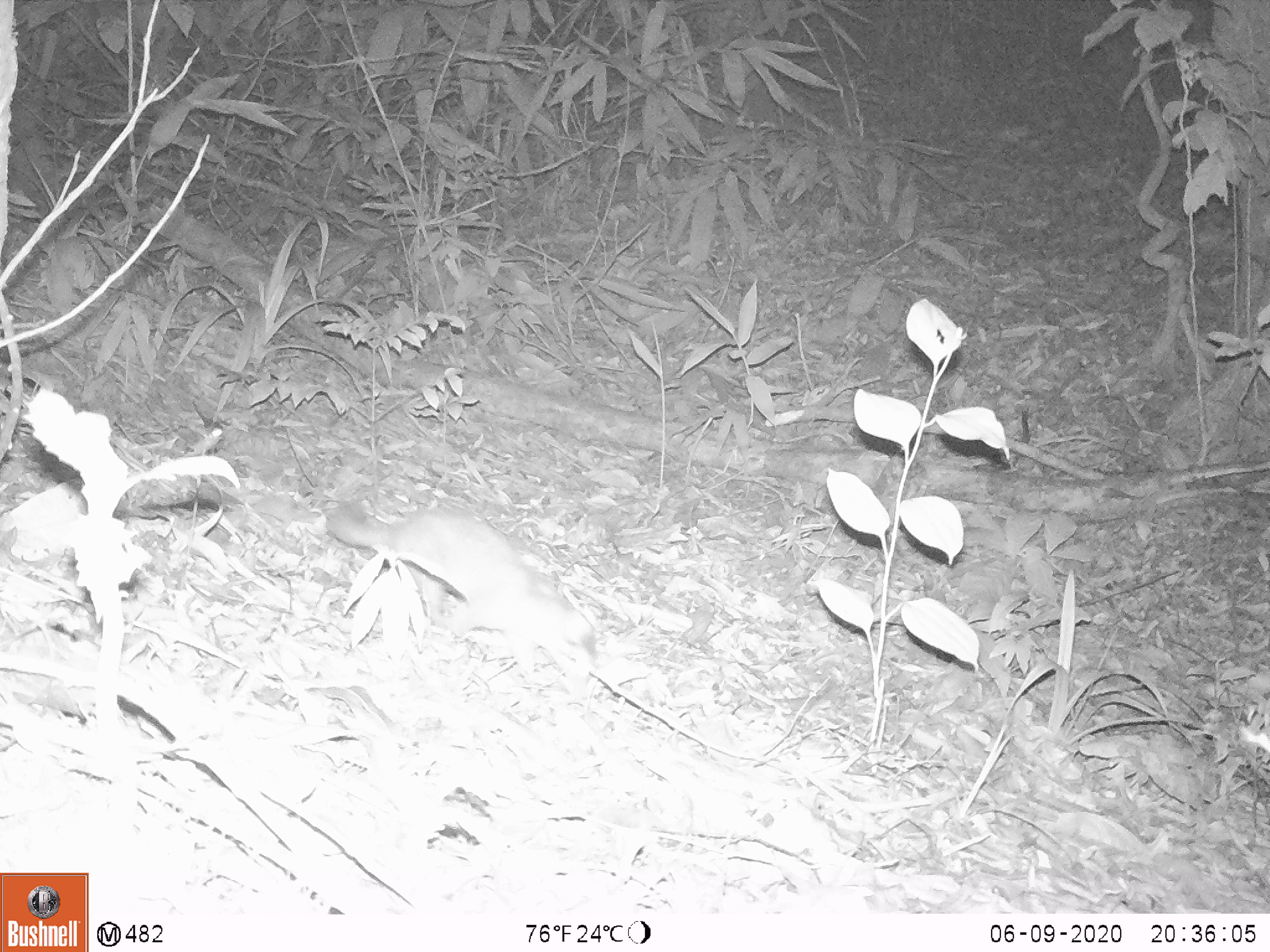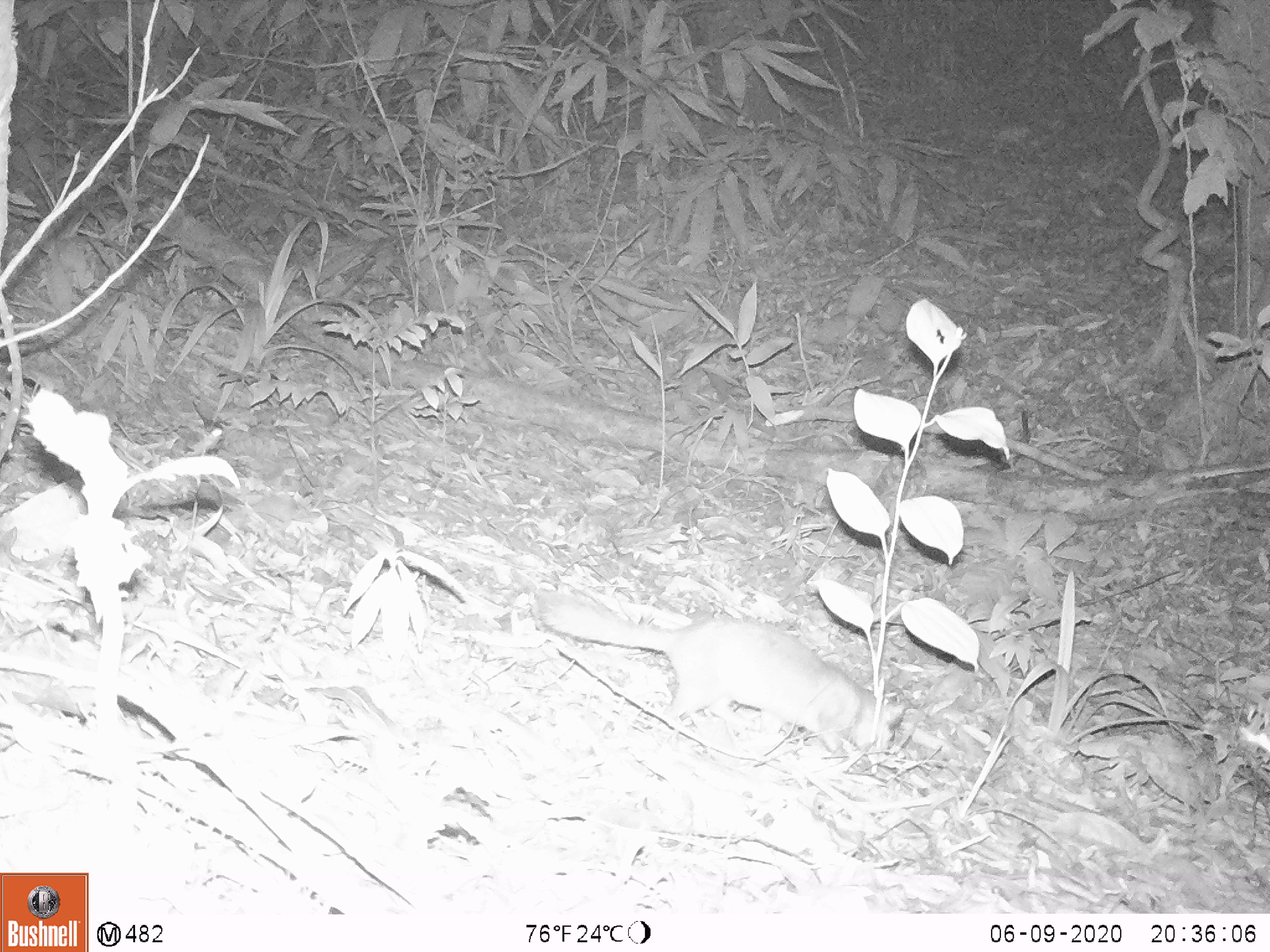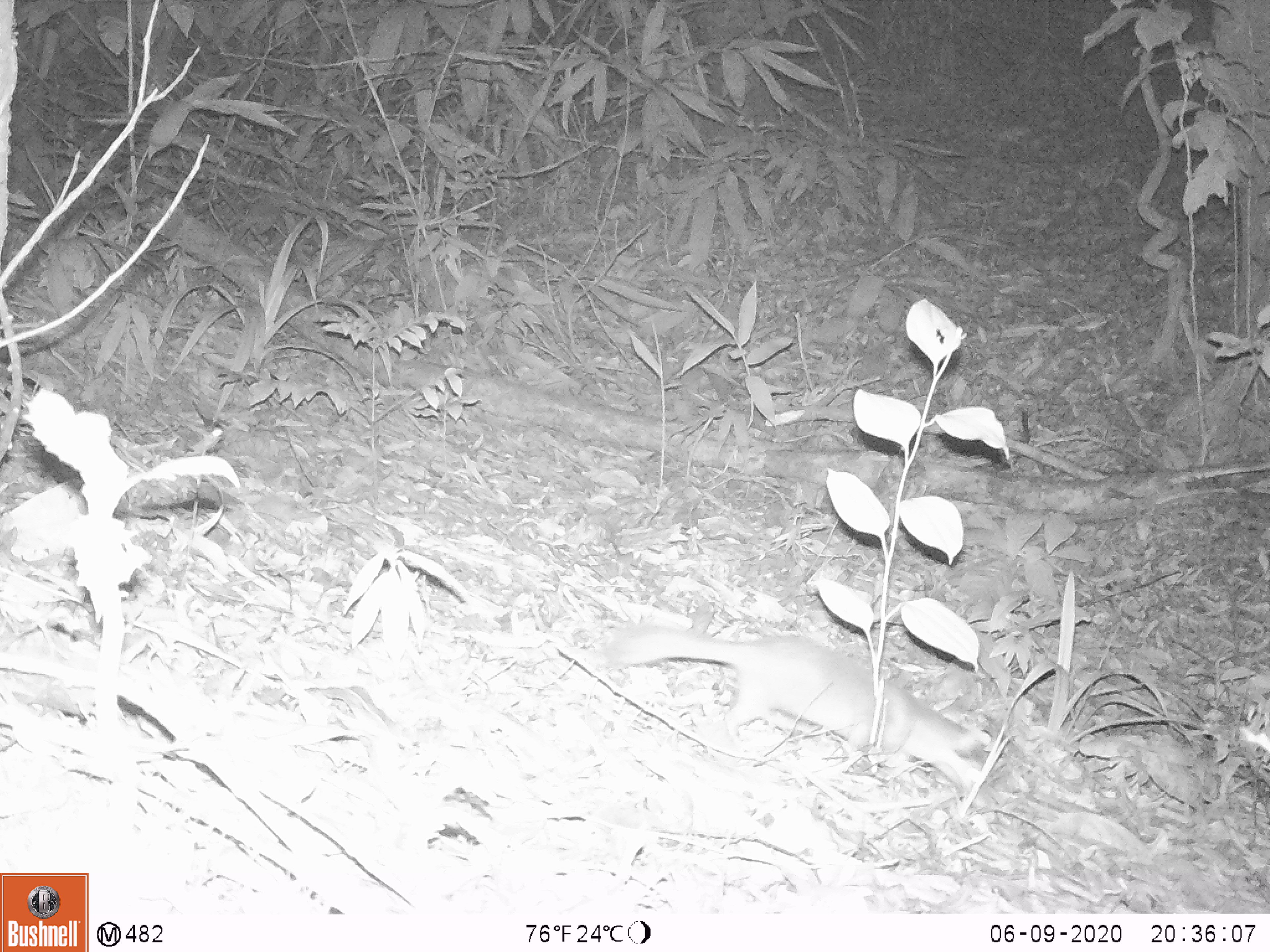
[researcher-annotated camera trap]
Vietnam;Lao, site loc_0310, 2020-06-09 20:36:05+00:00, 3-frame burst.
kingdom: Animalia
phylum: Chordata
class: Mammalia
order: Carnivora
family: Mustelidae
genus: Melogale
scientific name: Melogale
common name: ferret badger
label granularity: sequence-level